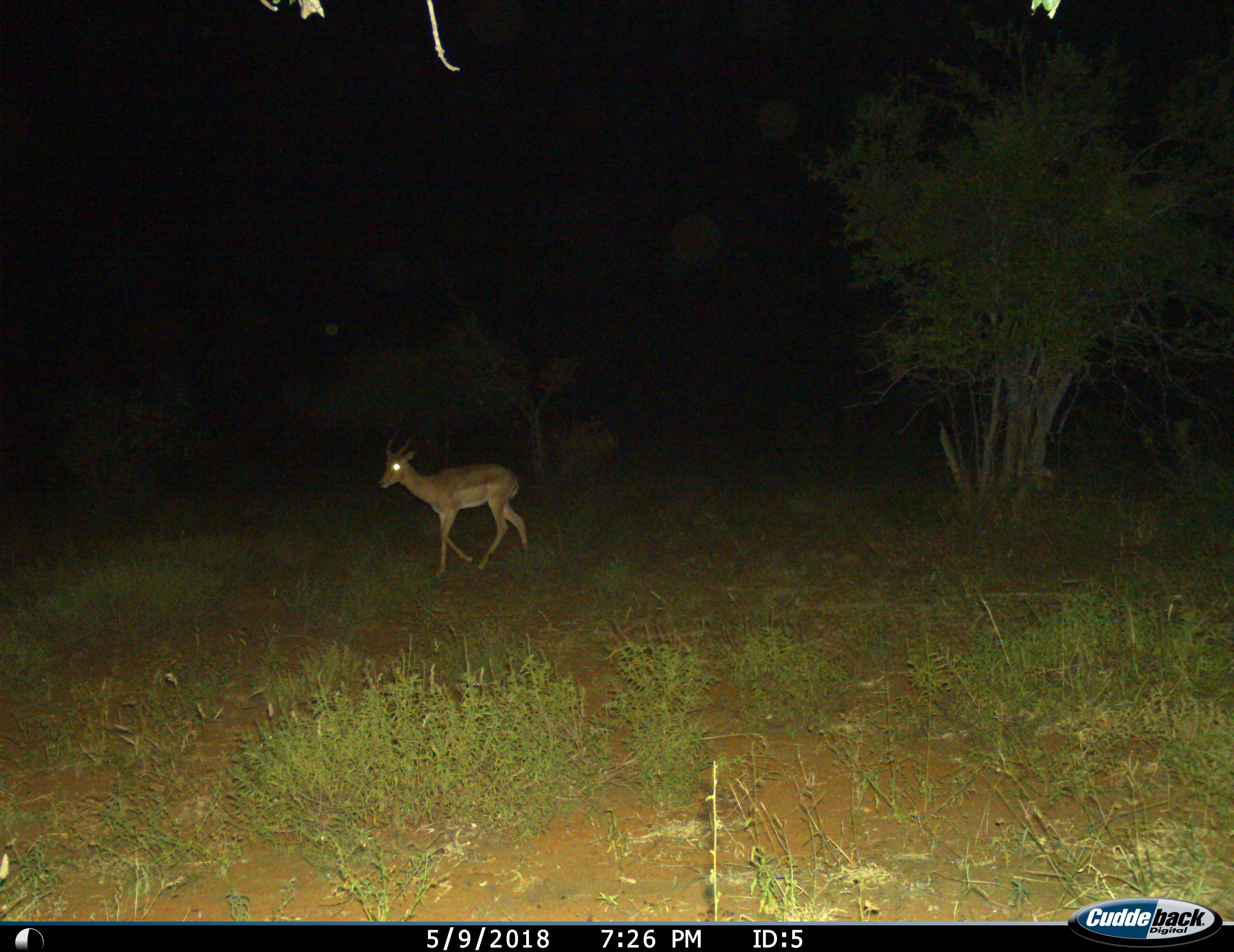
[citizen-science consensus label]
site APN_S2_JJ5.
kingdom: Animalia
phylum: Chordata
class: Mammalia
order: Artiodactyla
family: Bovidae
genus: Aepyceros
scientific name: Aepyceros melampus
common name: impala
Impala (Aepyceros melampus), count 1. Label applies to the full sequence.